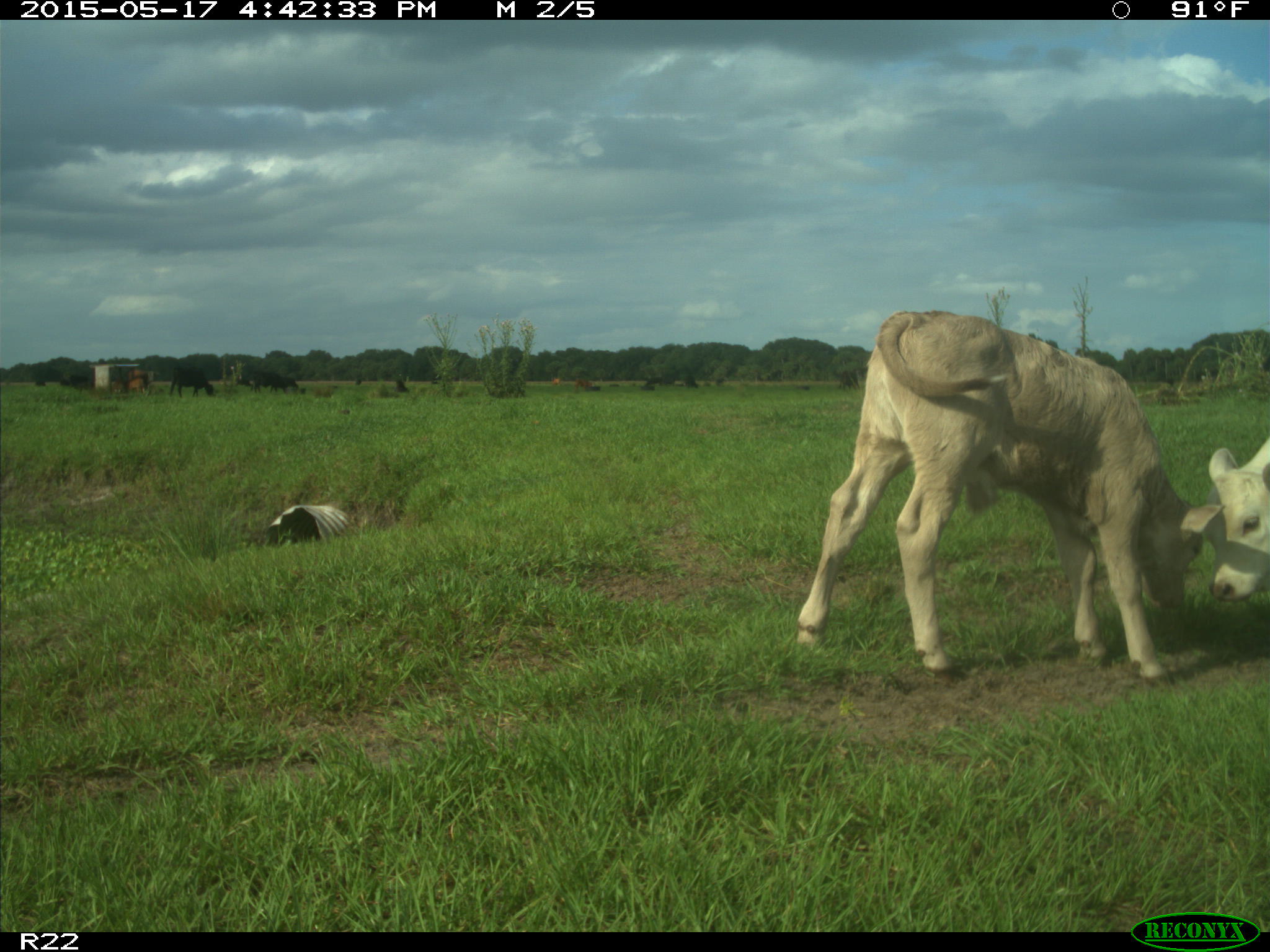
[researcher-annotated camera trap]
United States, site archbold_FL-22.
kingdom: Animalia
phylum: Chordata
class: Mammalia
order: Artiodactyla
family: Bovidae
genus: Bos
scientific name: Bos taurus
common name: domestic cow